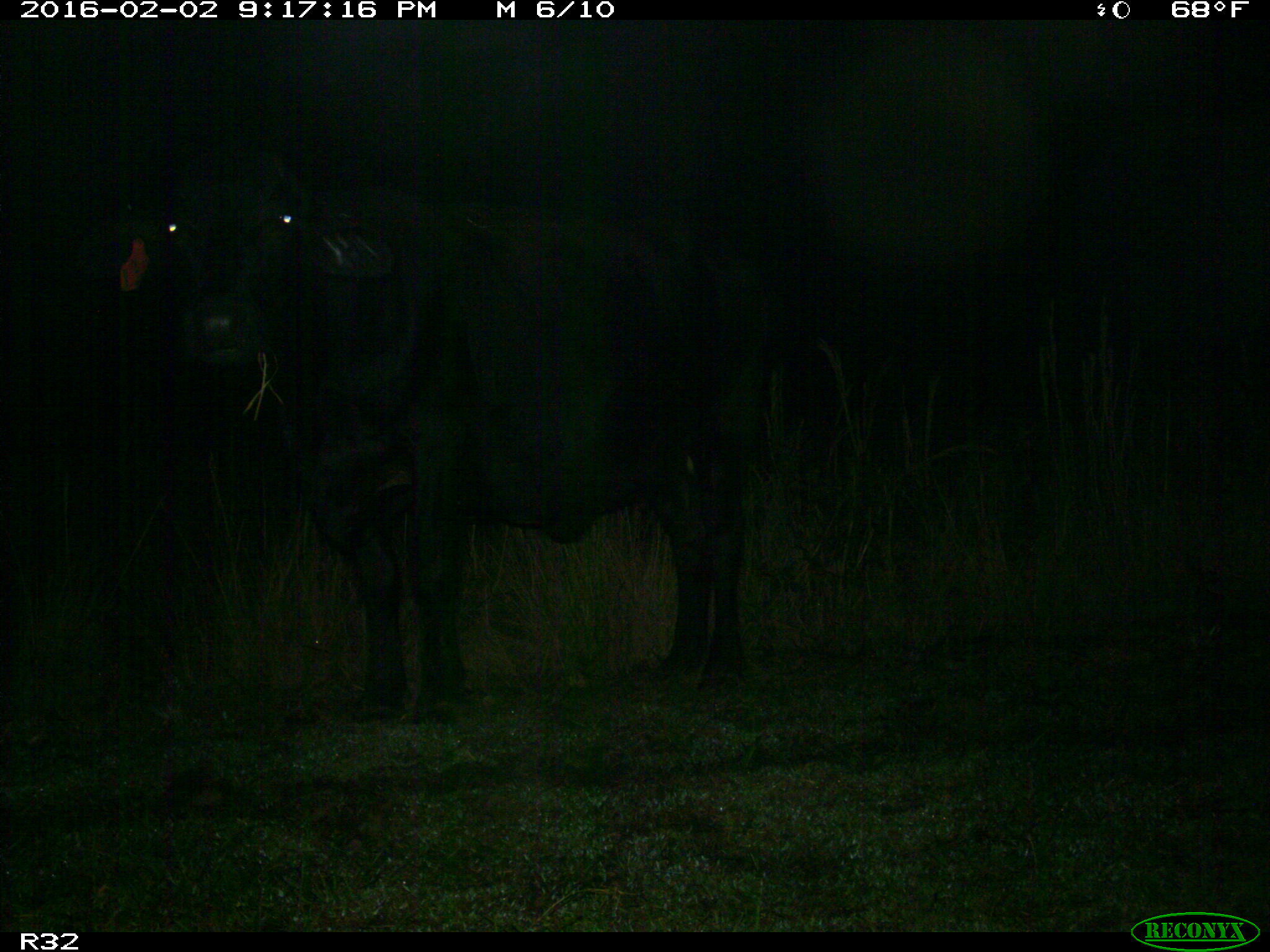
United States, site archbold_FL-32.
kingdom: Animalia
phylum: Chordata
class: Mammalia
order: Artiodactyla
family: Bovidae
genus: Bos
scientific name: Bos taurus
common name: domestic cow